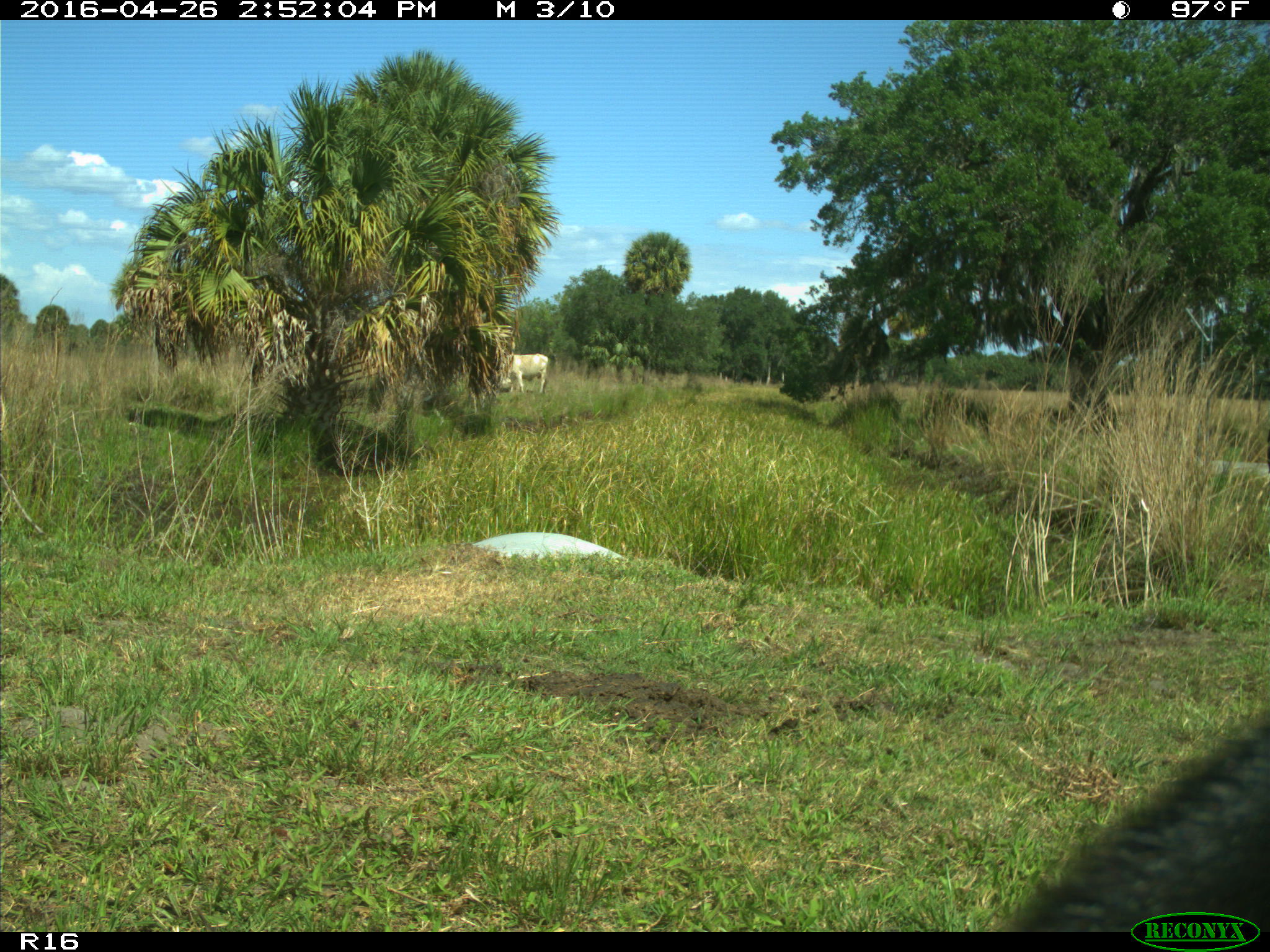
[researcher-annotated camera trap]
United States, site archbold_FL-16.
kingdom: Animalia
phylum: Chordata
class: Mammalia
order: Artiodactyla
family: Bovidae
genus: Bos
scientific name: Bos taurus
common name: domestic cow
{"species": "Bos taurus (domestic cow)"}